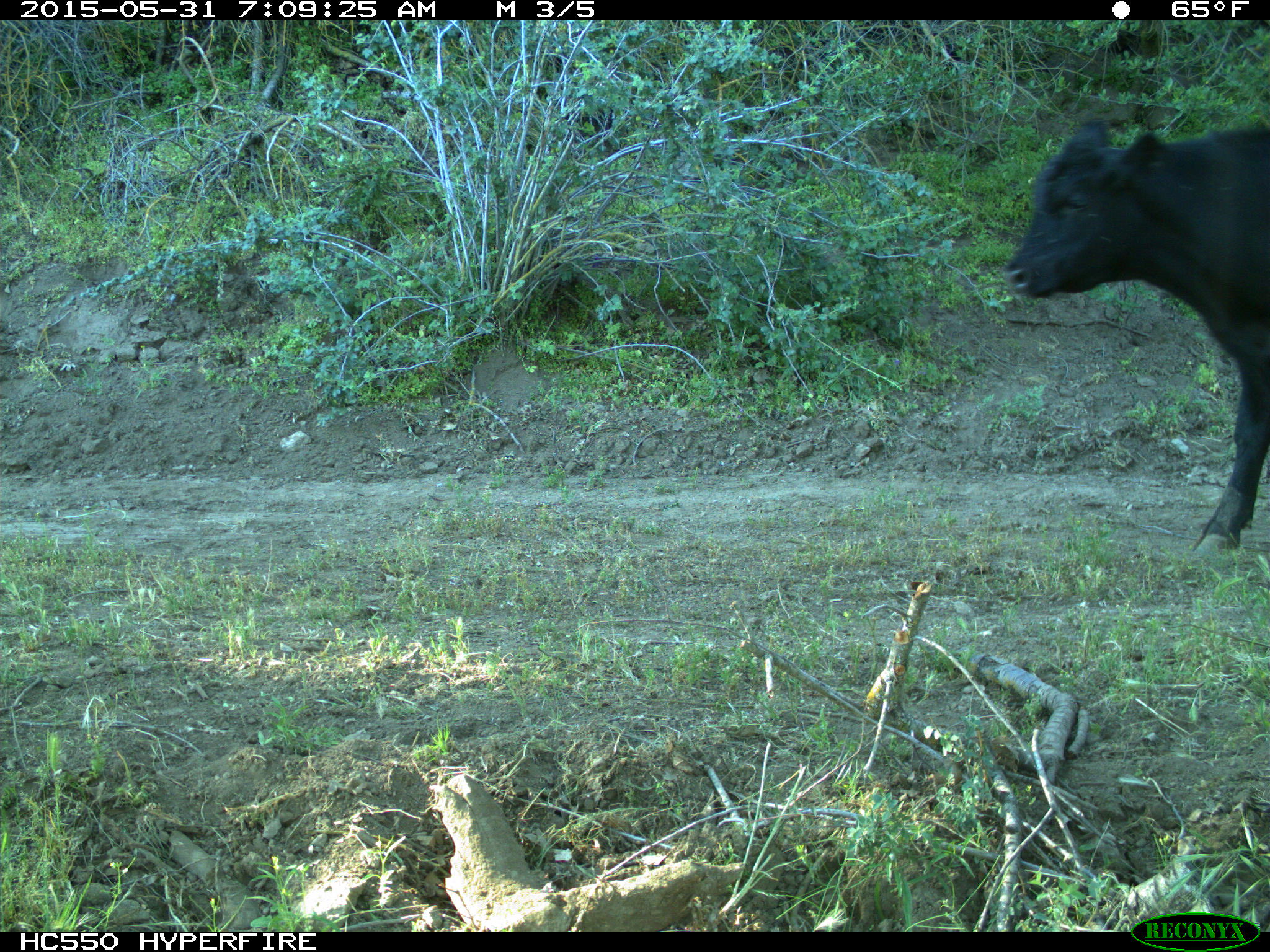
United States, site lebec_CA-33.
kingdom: Animalia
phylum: Chordata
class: Mammalia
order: Artiodactyla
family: Bovidae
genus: Bos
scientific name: Bos taurus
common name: domestic cow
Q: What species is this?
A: Bos taurus (domestic cow).